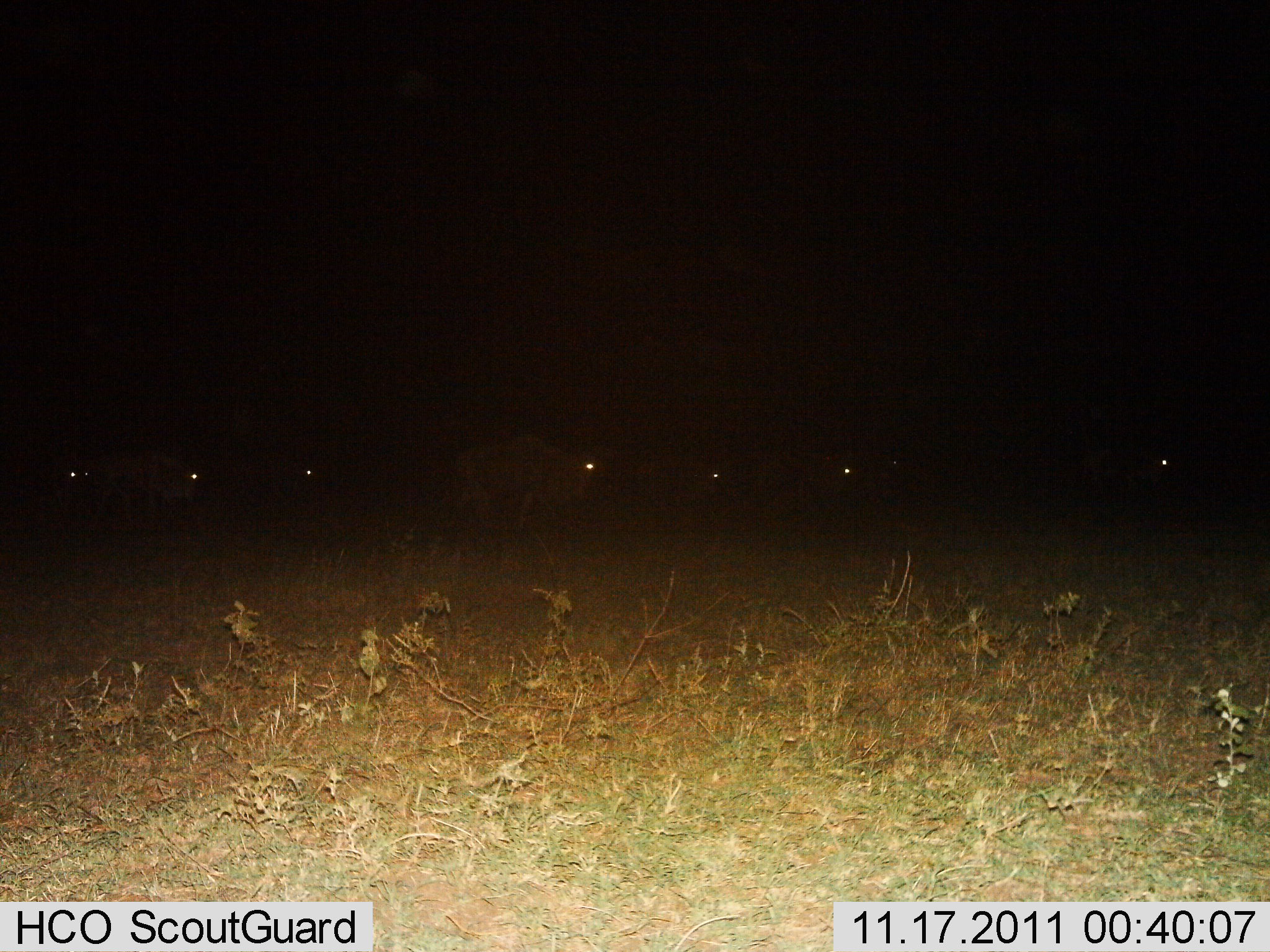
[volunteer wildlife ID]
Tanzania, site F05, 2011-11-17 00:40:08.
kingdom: Animalia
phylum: Chordata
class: Mammalia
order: Artiodactyla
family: Bovidae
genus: Connochaetes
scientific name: Connochaetes taurinus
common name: blue wildebeest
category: wildebeest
Wildebeest (blue wildebeest) (Connochaetes taurinus), count 7. Behavior (volunteer vote fractions): standing 18%, resting 0%, moving 82%, interacting 0%. Young present (vote fraction): 0%. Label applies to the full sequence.